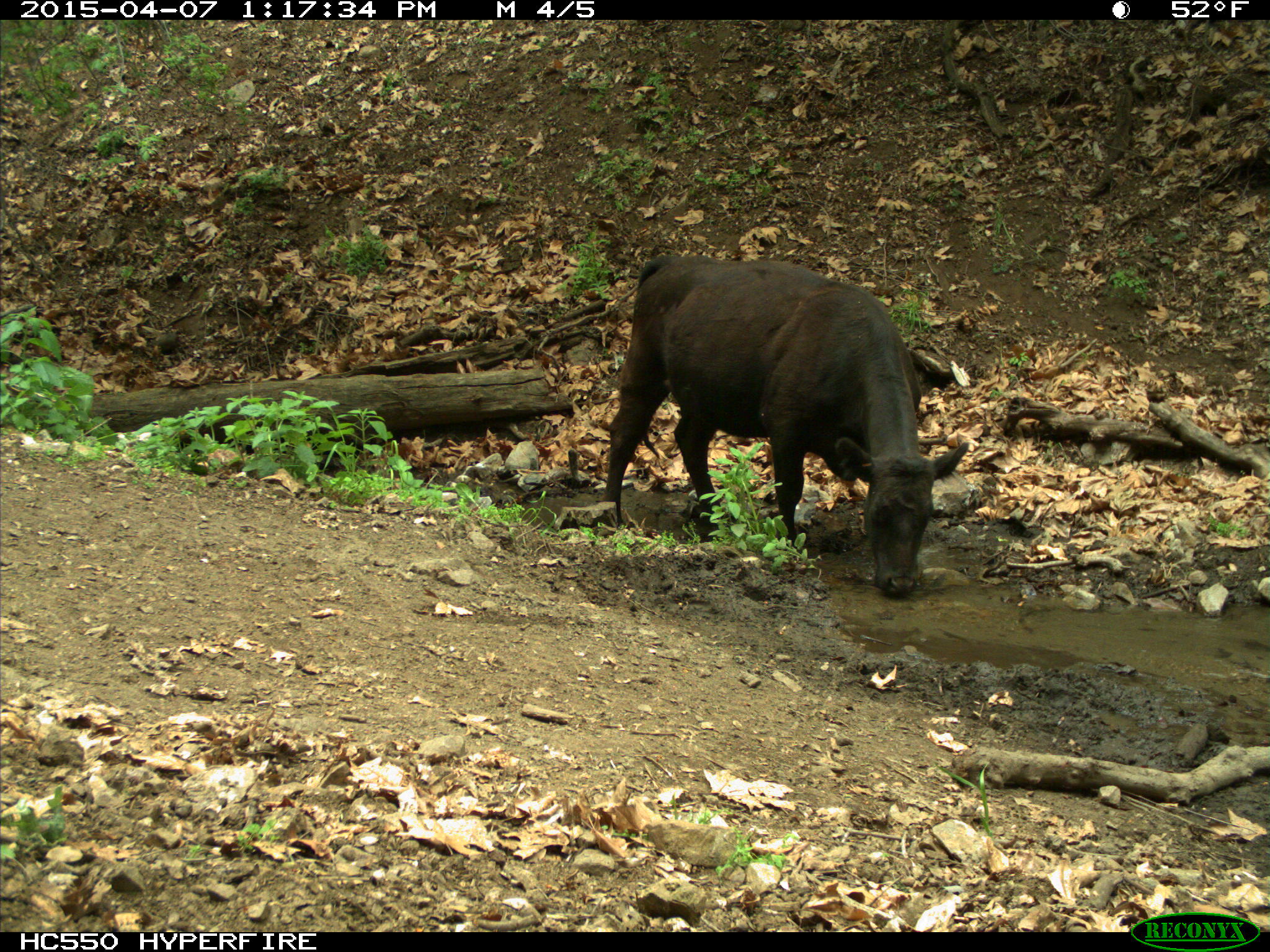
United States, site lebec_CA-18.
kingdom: Animalia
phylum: Chordata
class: Mammalia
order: Artiodactyla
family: Bovidae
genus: Bos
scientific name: Bos taurus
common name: domestic cow